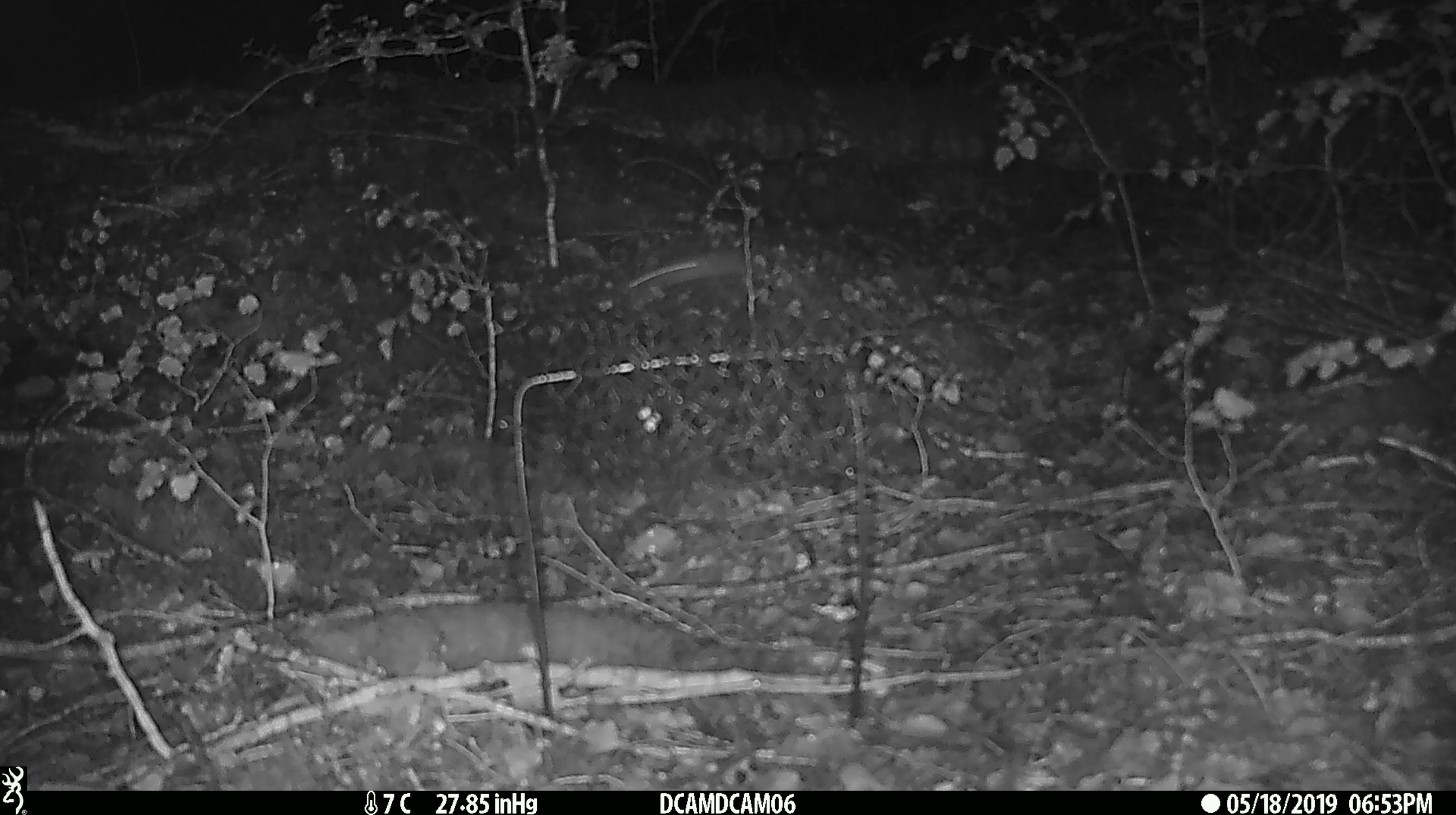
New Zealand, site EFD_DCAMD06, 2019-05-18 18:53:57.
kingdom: Animalia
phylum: Chordata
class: Mammalia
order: Rodentia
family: Muridae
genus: Mus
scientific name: Mus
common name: mouse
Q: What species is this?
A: Mouse (Mus).